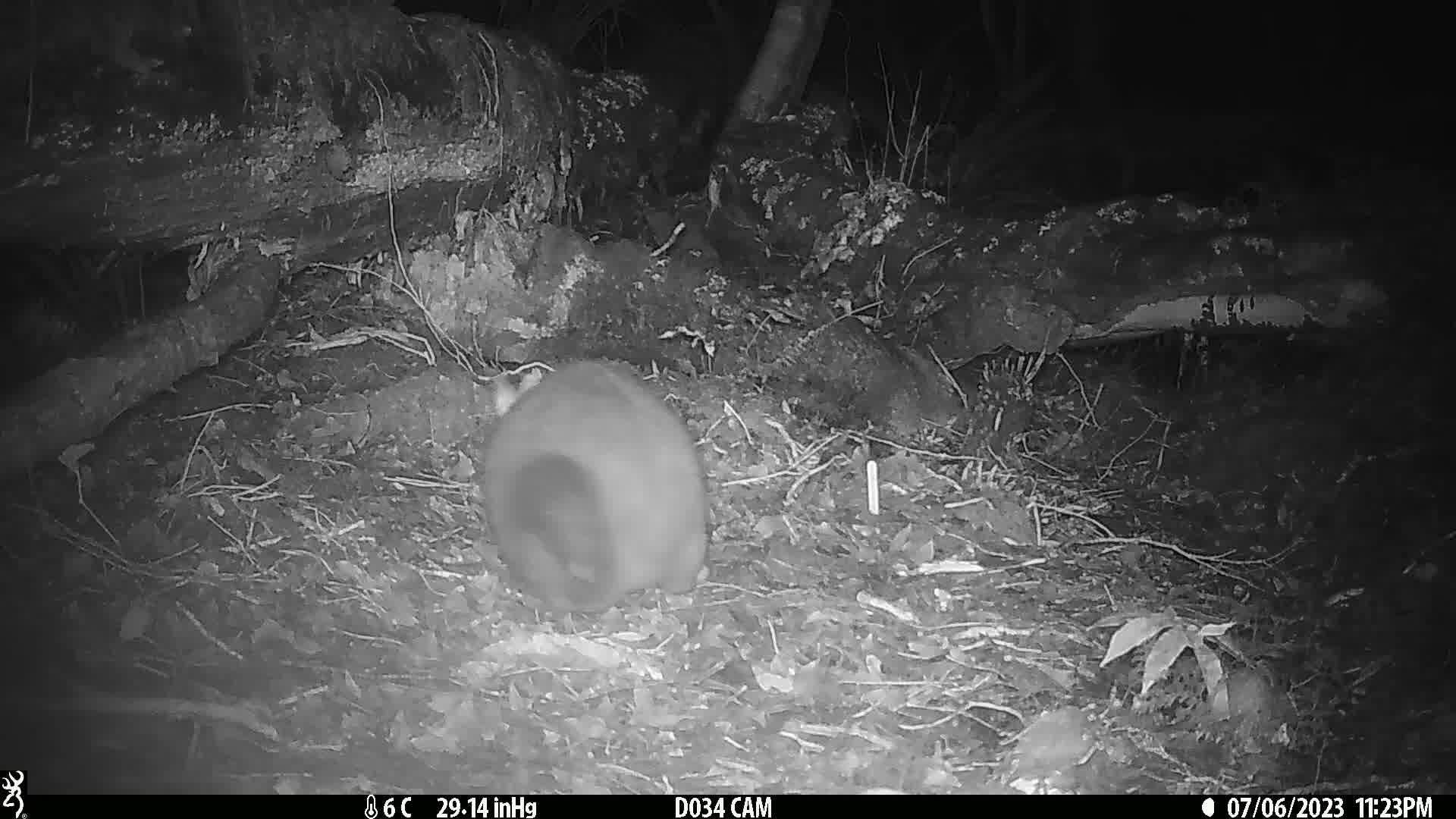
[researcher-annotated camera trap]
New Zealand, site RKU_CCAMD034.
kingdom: Animalia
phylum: Chordata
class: Mammalia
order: Diprotodontia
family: Phalangeridae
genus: Trichosurus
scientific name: Trichosurus vulpecula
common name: common brushtail possum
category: possum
Possum (common brushtail possum) (Trichosurus vulpecula).